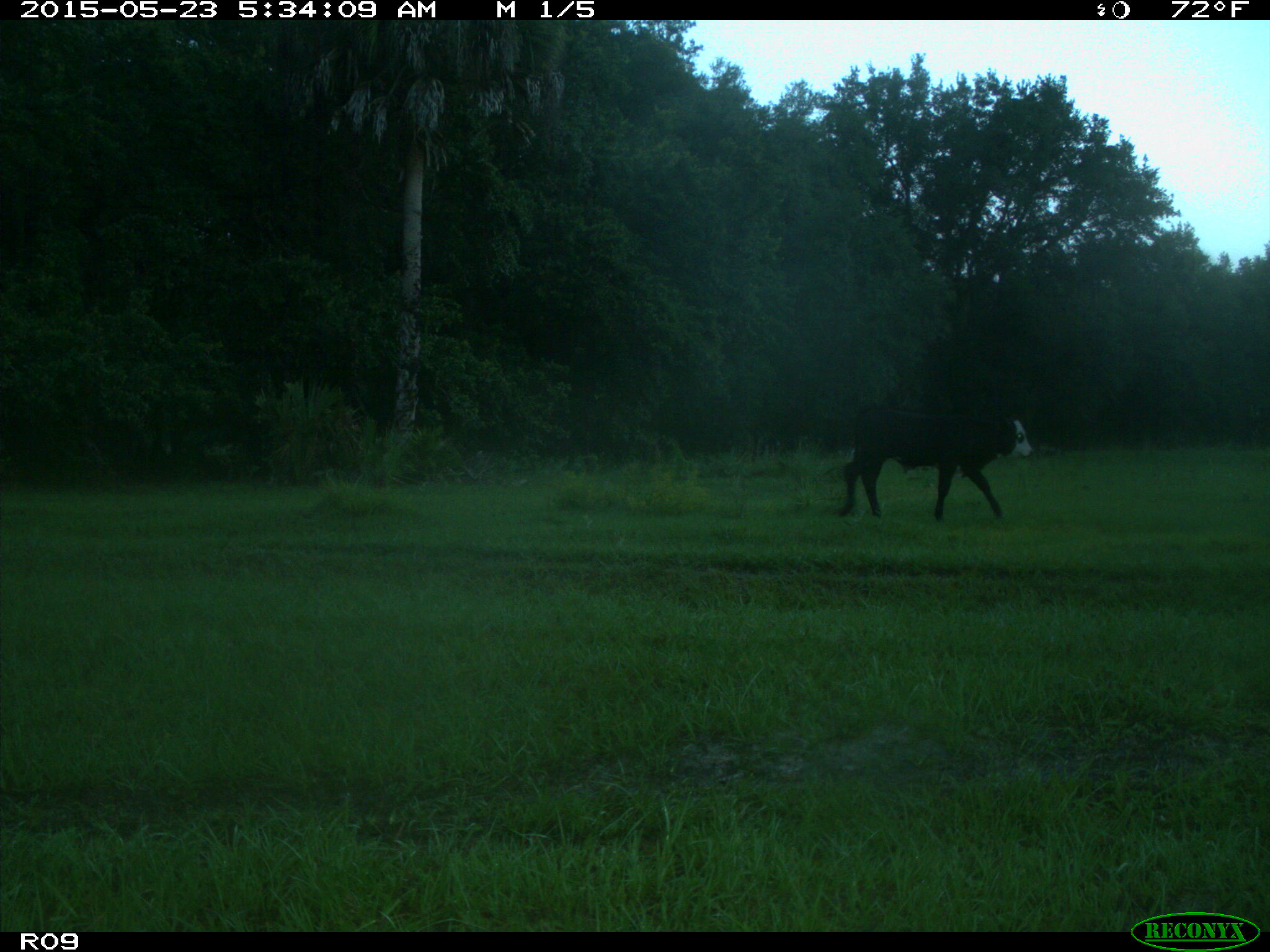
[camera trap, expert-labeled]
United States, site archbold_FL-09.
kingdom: Animalia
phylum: Chordata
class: Mammalia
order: Artiodactyla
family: Bovidae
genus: Bos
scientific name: Bos taurus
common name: domestic cow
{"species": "Bos taurus (domestic cow)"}